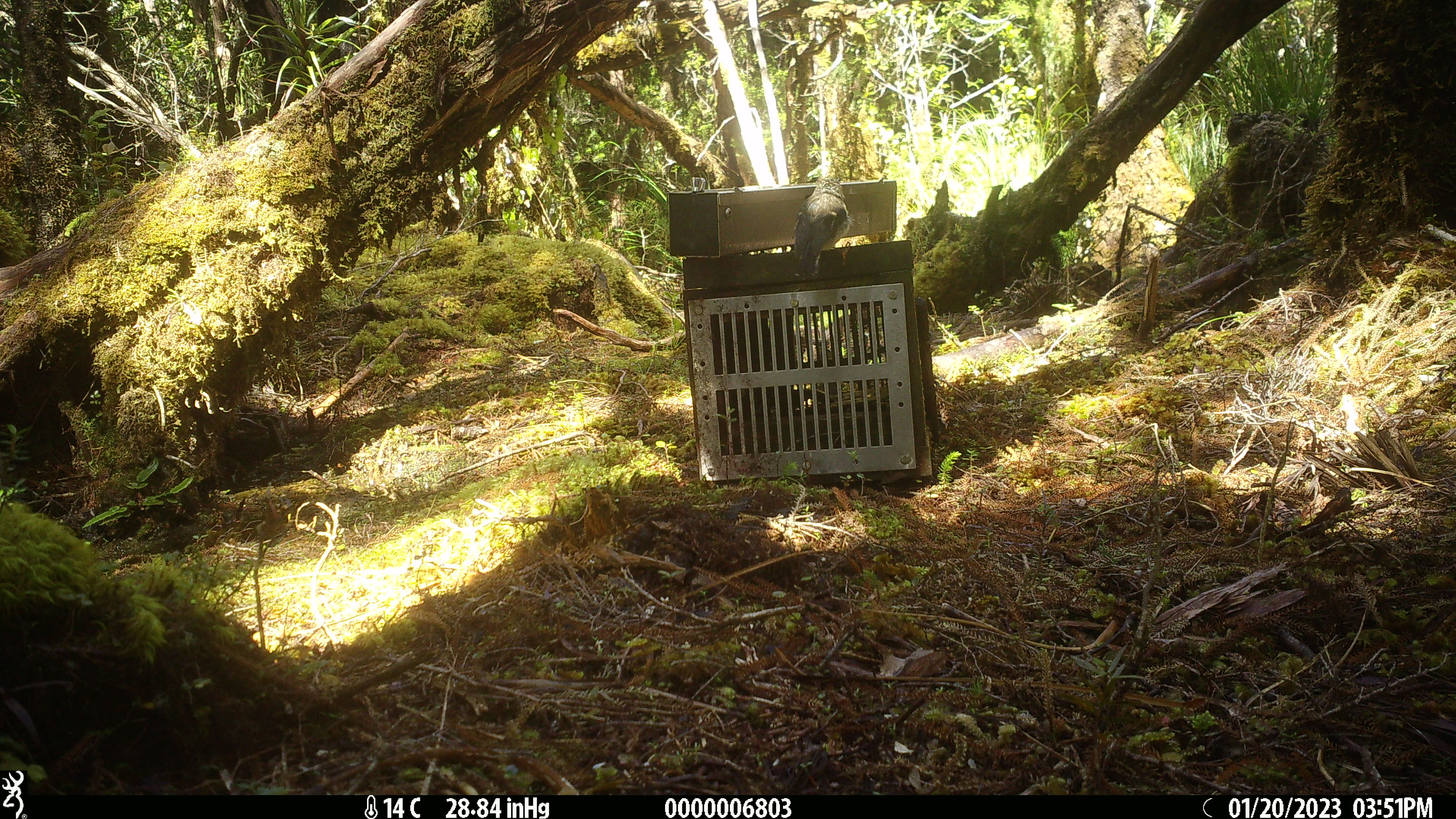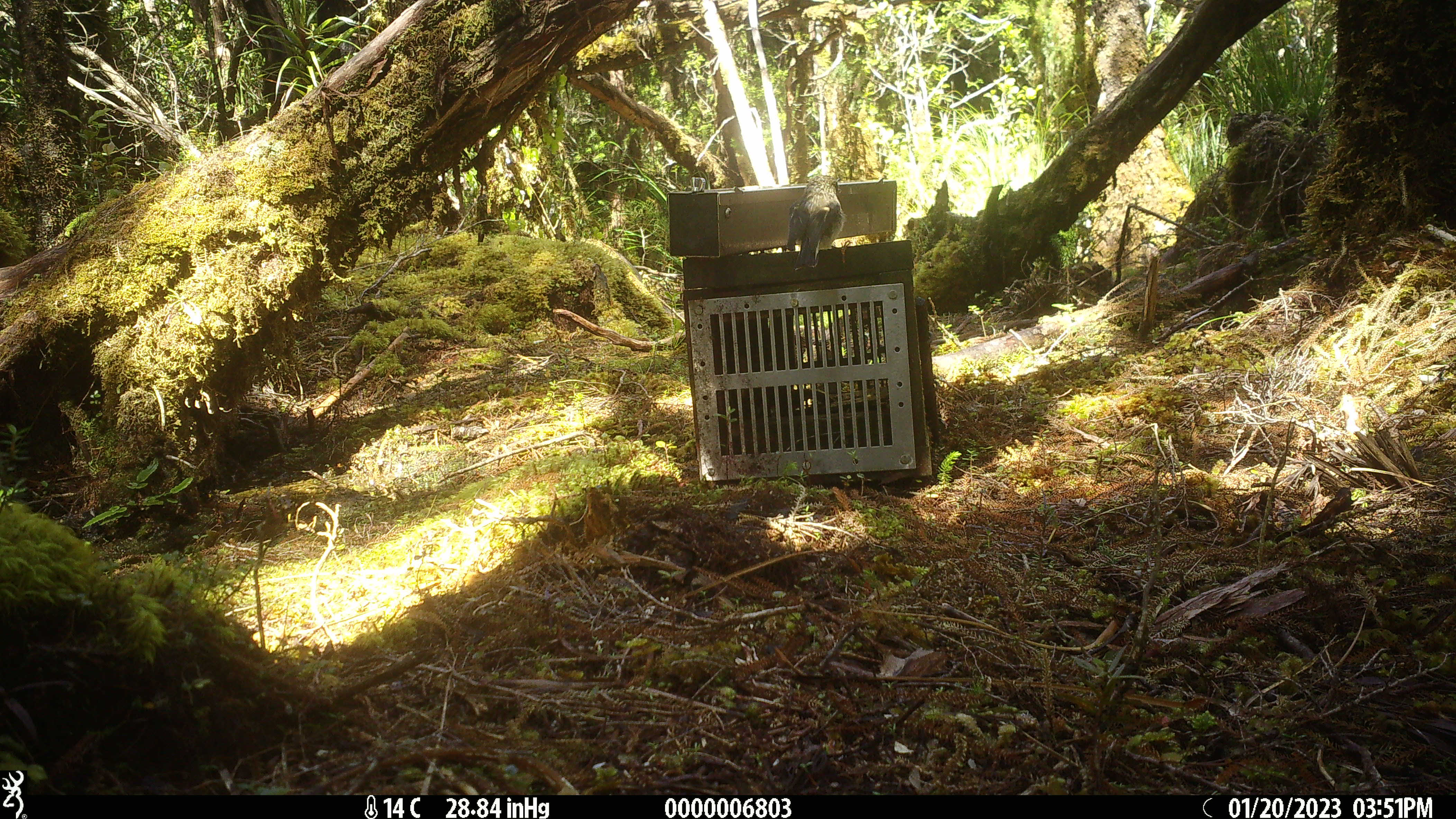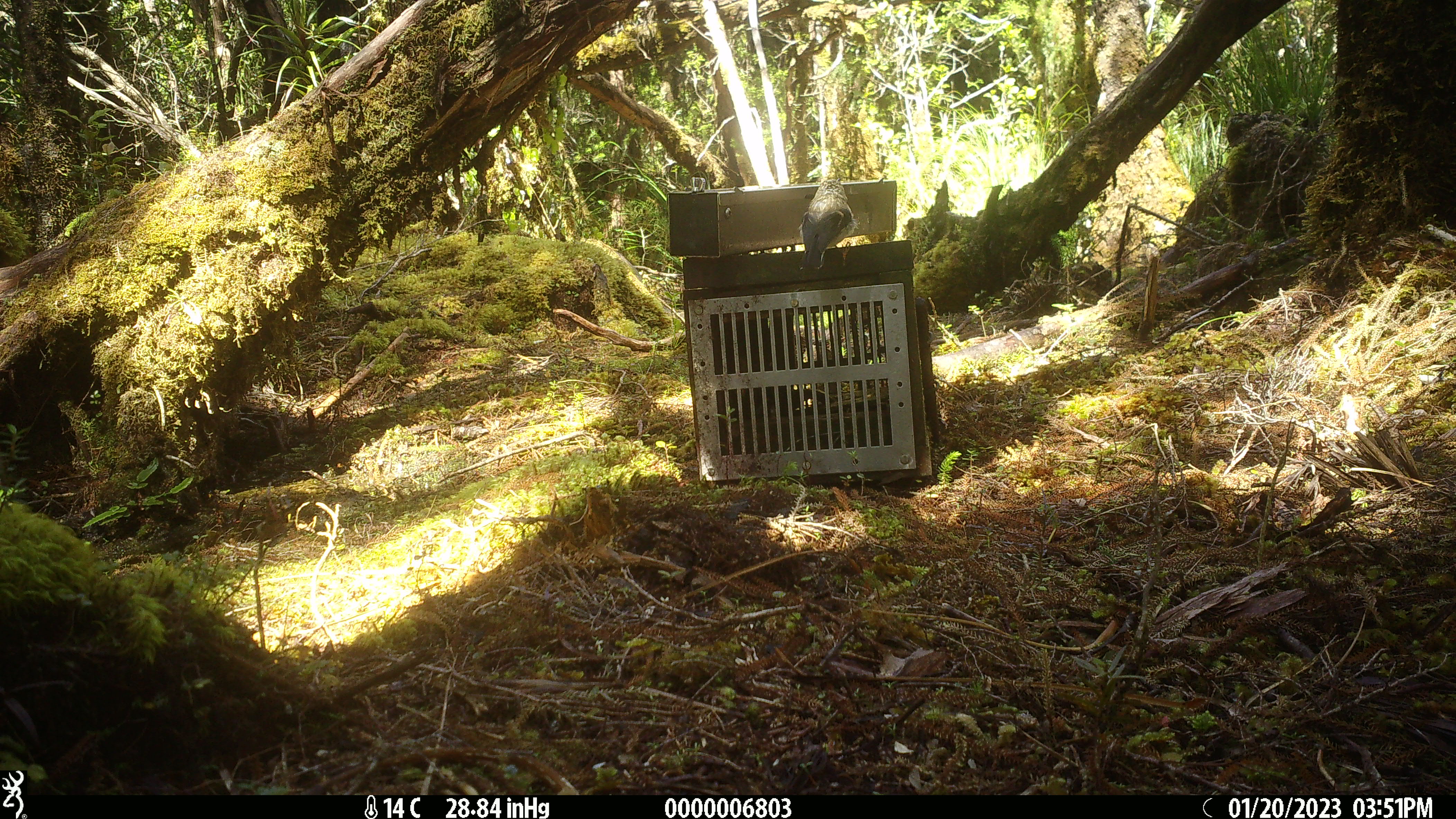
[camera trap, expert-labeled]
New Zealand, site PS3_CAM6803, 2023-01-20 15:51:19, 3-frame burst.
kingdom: Animalia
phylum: Chordata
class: Aves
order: Passeriformes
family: Petroicidae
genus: Petroica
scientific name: Petroica macrocephala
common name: tomtit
Tomtit (Petroica macrocephala).